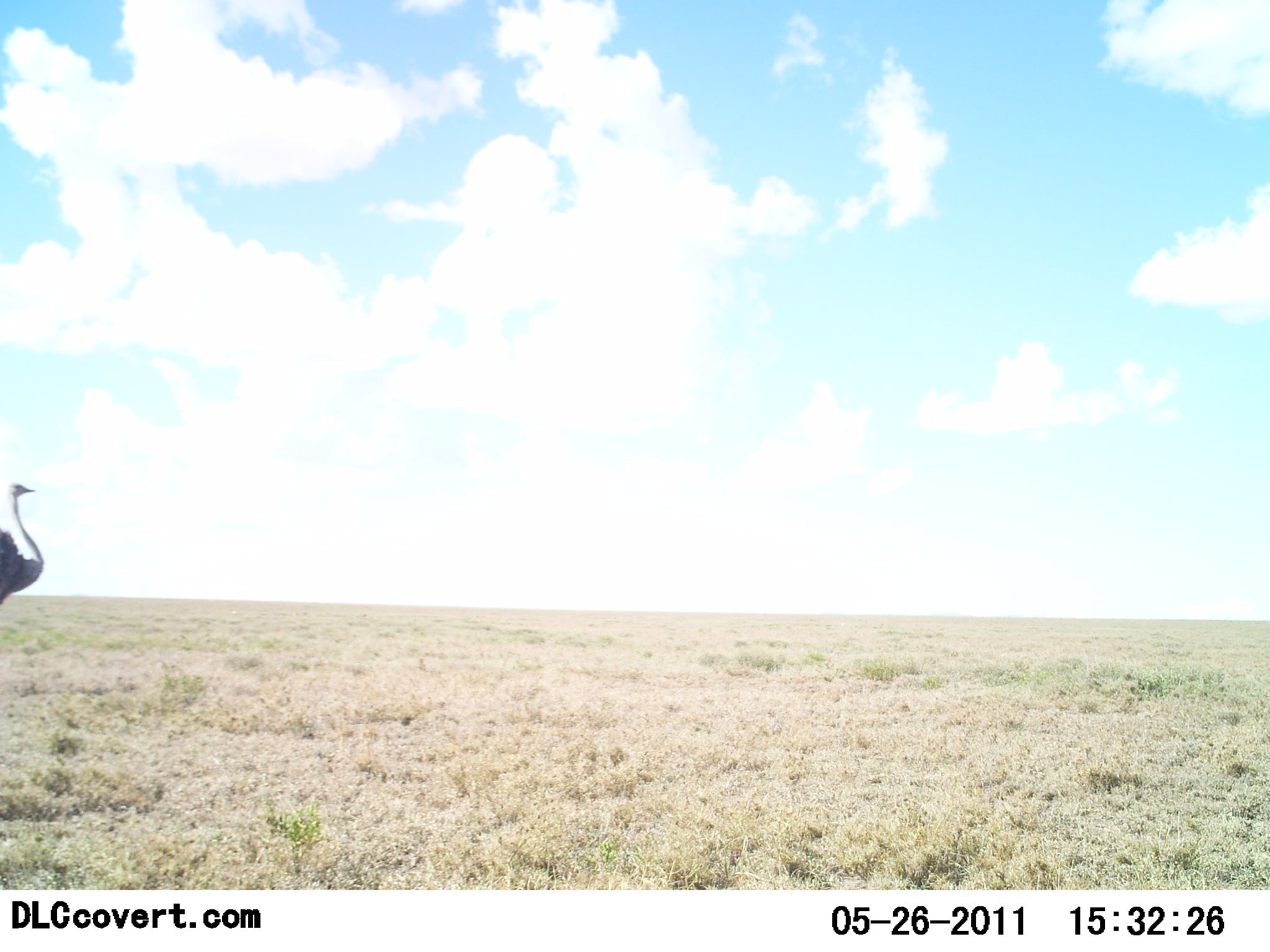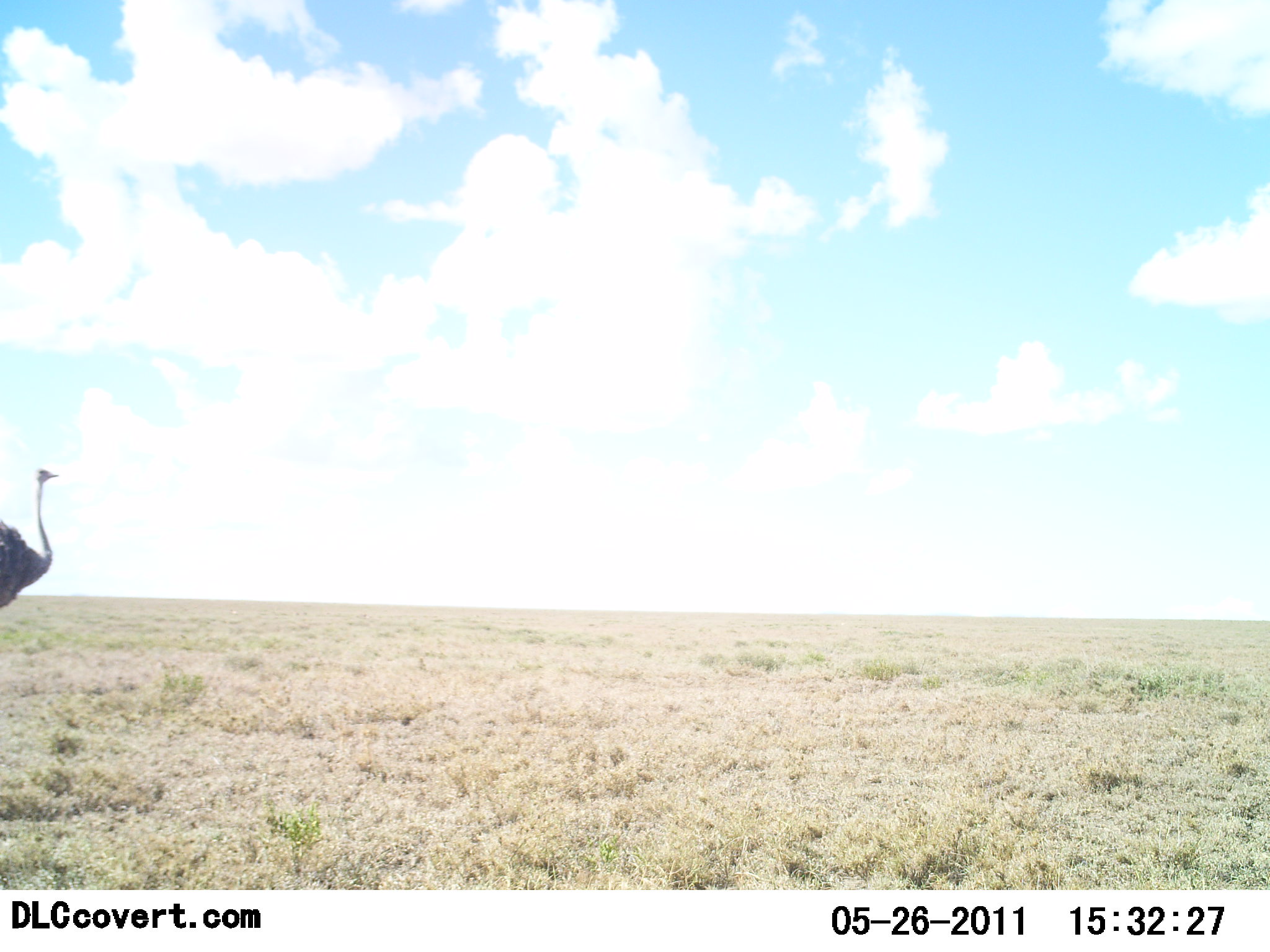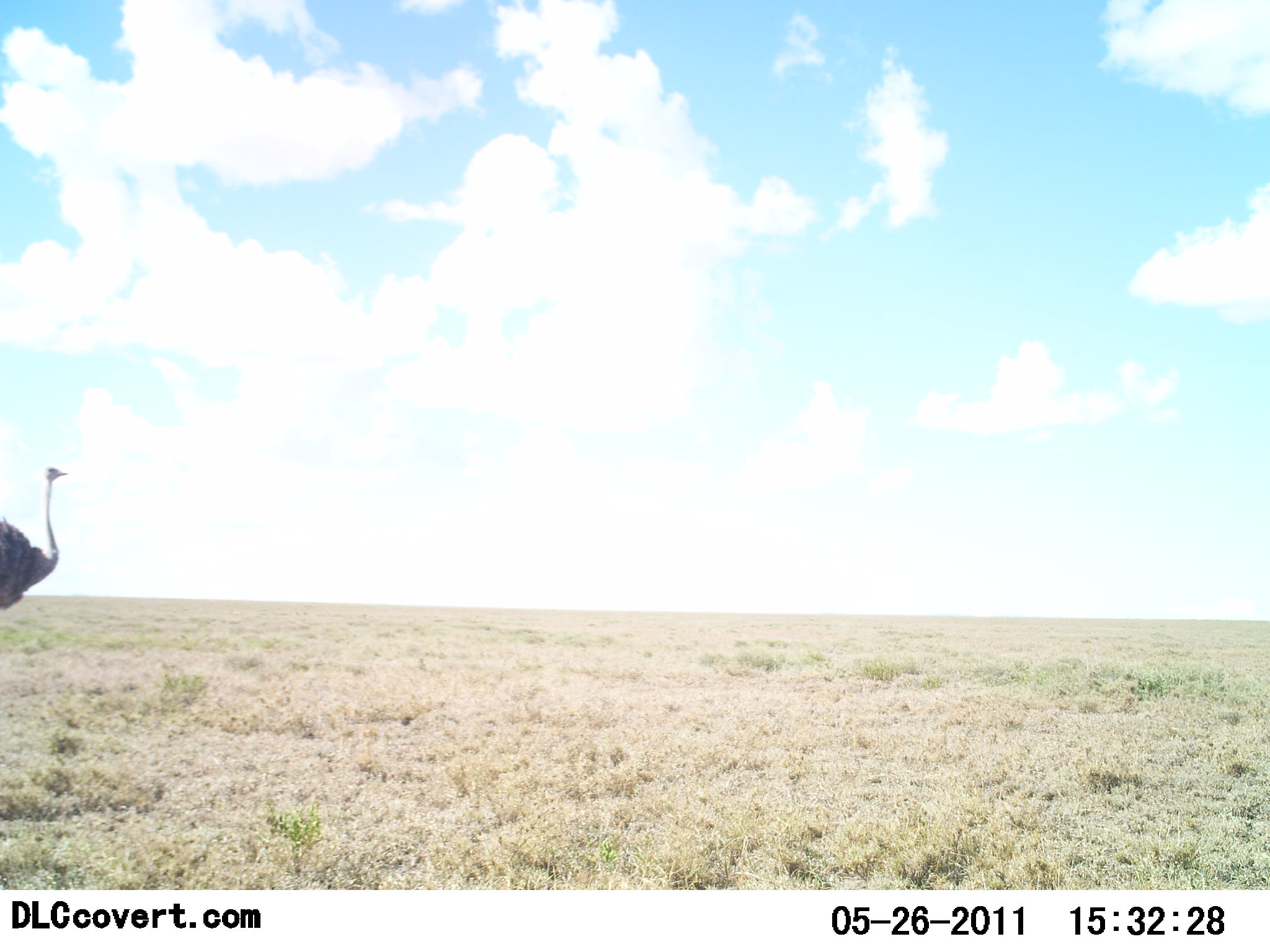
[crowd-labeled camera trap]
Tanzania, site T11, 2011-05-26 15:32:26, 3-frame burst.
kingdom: Animalia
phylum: Chordata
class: Aves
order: Struthioniformes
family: Struthionidae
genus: Struthio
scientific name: Struthio camelus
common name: ostrich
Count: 1.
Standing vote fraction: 77%.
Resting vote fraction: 0%.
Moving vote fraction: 23%.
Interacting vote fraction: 0%.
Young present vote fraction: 0%.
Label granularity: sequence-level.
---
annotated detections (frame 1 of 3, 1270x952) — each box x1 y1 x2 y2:
animal: 0 482 43 613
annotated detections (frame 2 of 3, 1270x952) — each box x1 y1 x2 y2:
animal: 0 464 61 610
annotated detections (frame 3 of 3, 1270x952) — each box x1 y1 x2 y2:
animal: 0 464 69 612